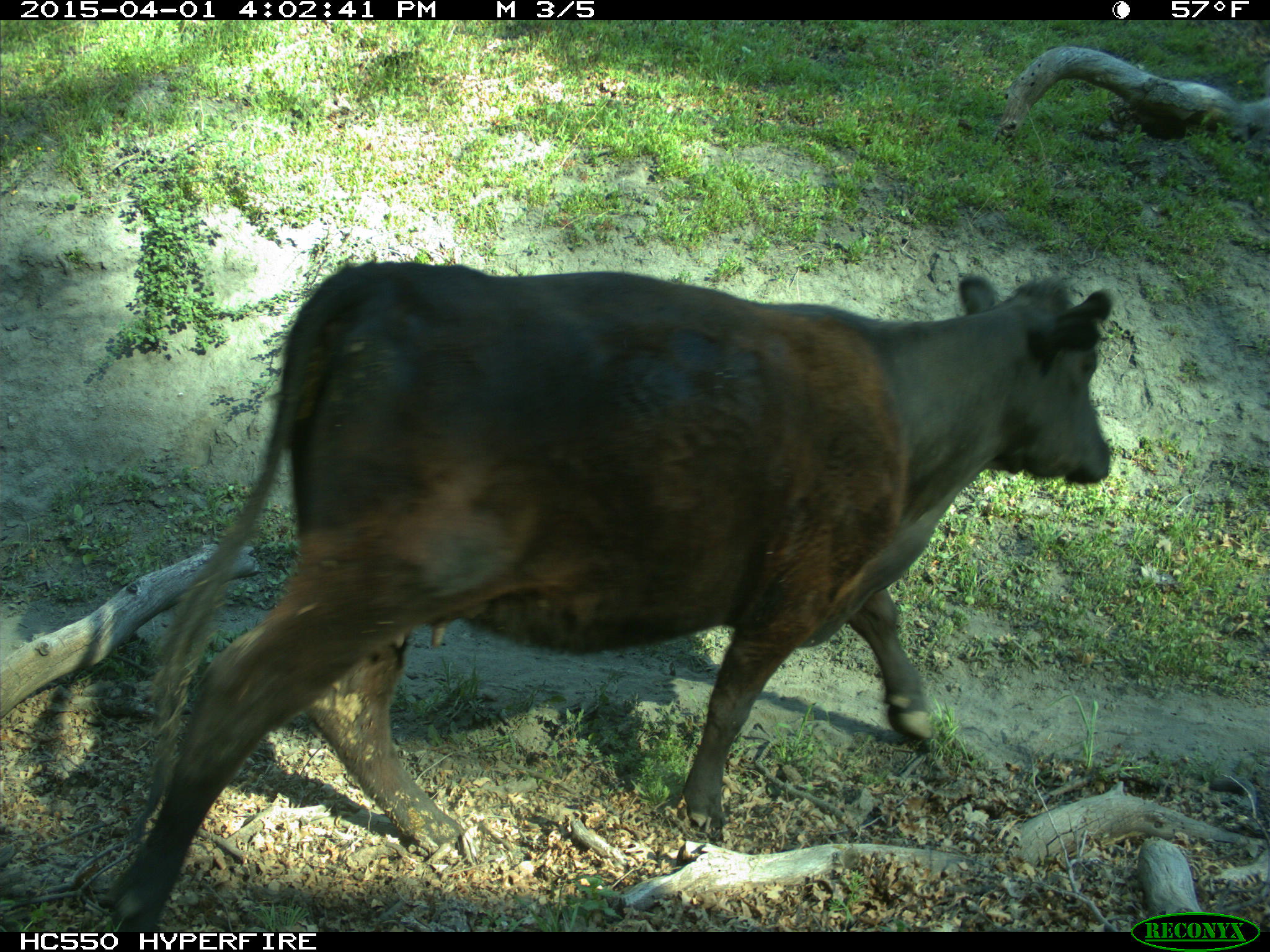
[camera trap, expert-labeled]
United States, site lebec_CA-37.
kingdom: Animalia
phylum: Chordata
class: Mammalia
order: Artiodactyla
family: Bovidae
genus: Bos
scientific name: Bos taurus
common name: domestic cow